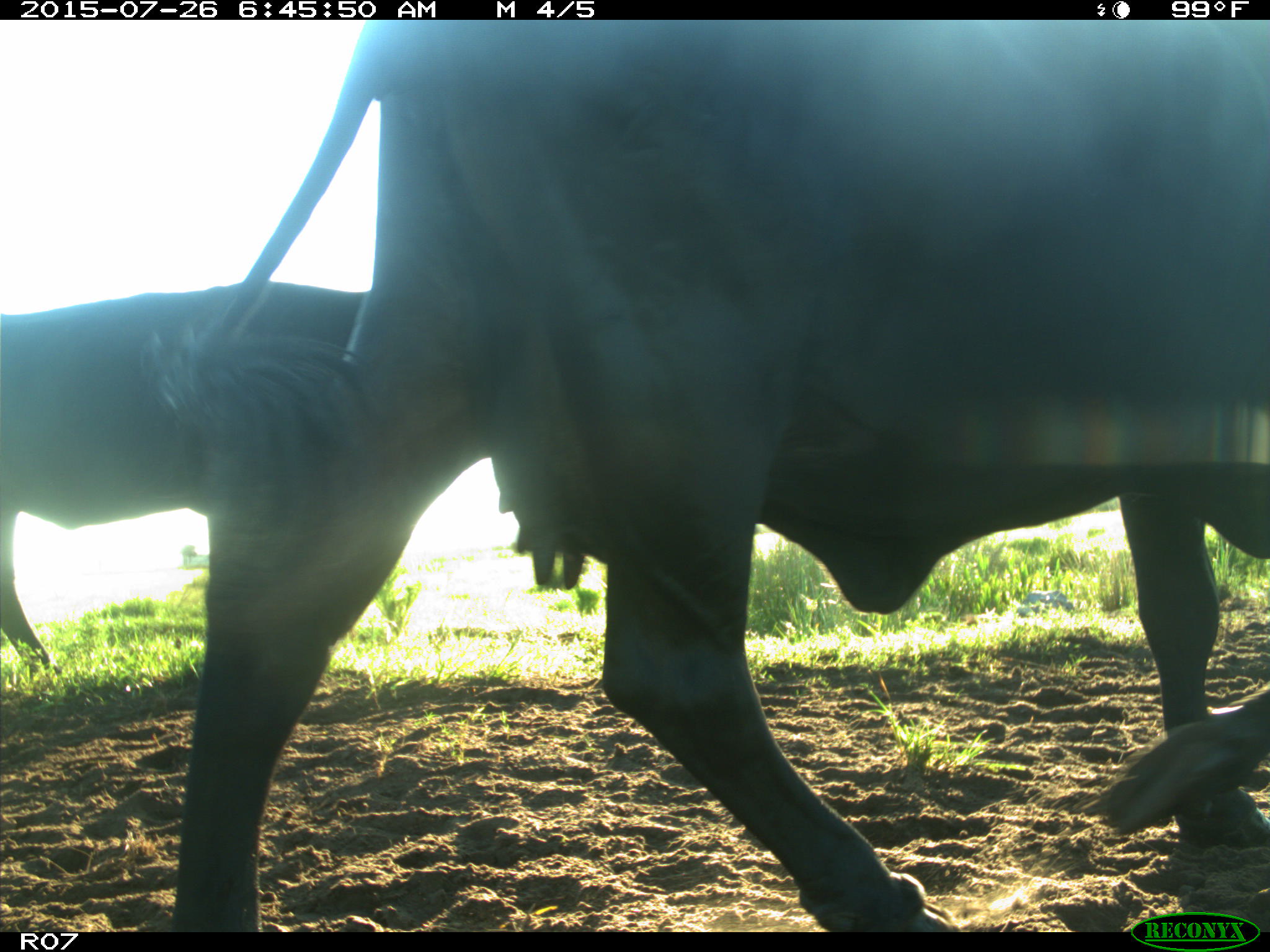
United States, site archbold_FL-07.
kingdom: Animalia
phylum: Chordata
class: Mammalia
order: Artiodactyla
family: Bovidae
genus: Bos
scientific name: Bos taurus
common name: domestic cow